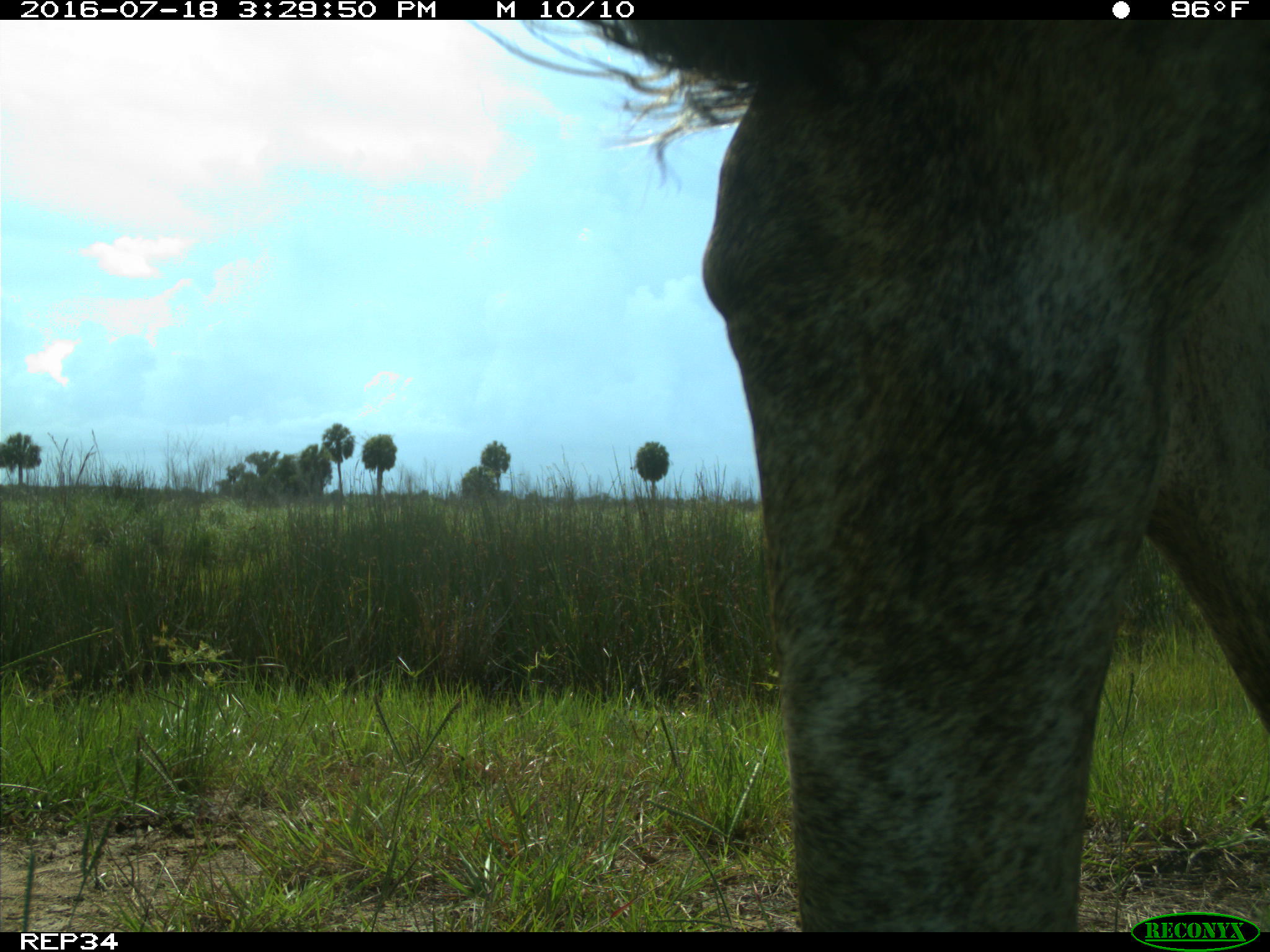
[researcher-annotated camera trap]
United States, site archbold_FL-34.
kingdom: Animalia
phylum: Chordata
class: Mammalia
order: Artiodactyla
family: Bovidae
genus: Bos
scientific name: Bos taurus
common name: domestic cow